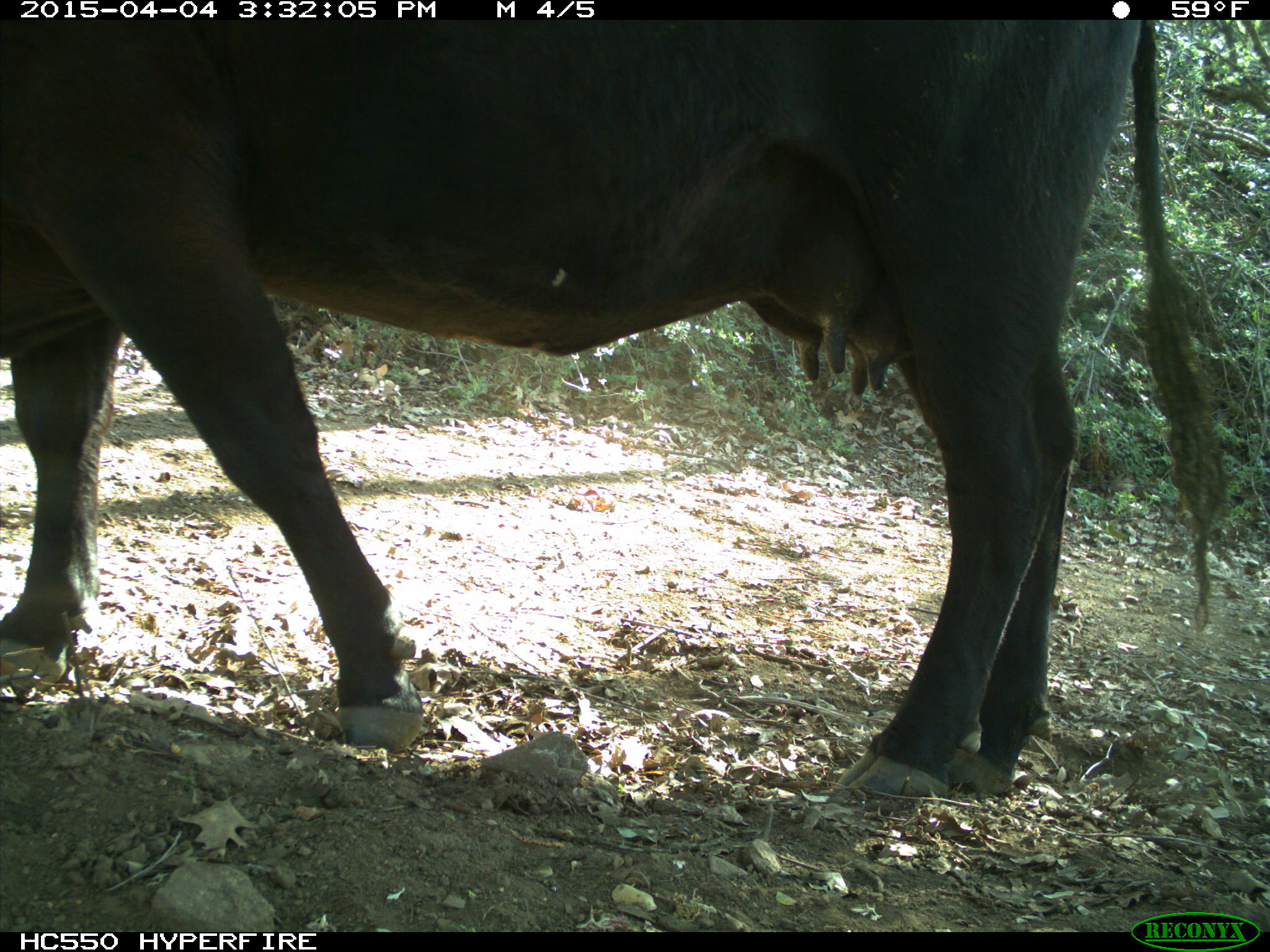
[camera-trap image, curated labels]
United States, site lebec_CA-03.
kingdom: Animalia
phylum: Chordata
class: Mammalia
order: Artiodactyla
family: Bovidae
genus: Bos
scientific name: Bos taurus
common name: domestic cow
Bos taurus (domestic cow).